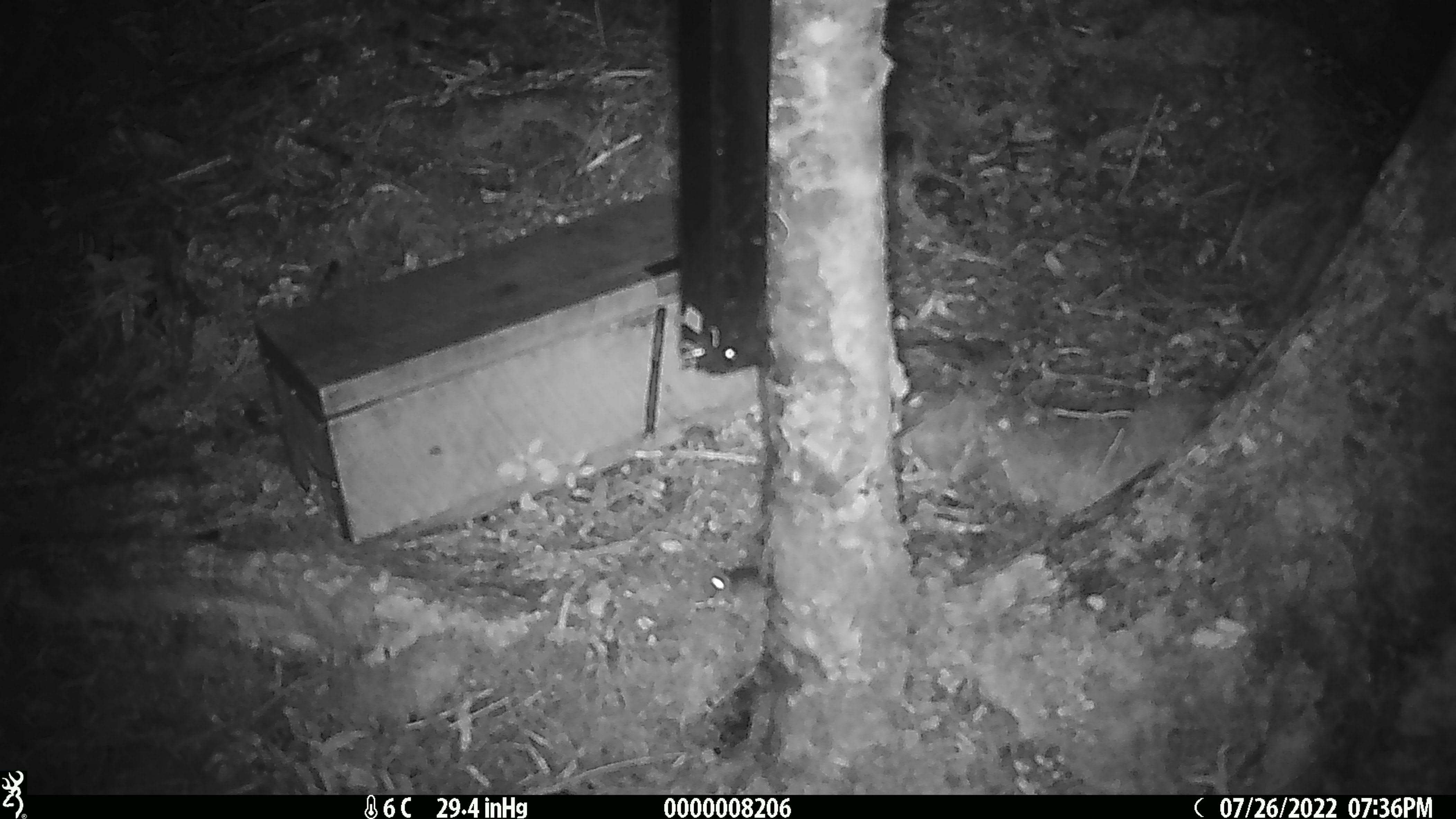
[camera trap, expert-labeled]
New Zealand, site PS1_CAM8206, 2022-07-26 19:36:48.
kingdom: Animalia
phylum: Chordata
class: Mammalia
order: Rodentia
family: Muridae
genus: Mus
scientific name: Mus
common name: mouse